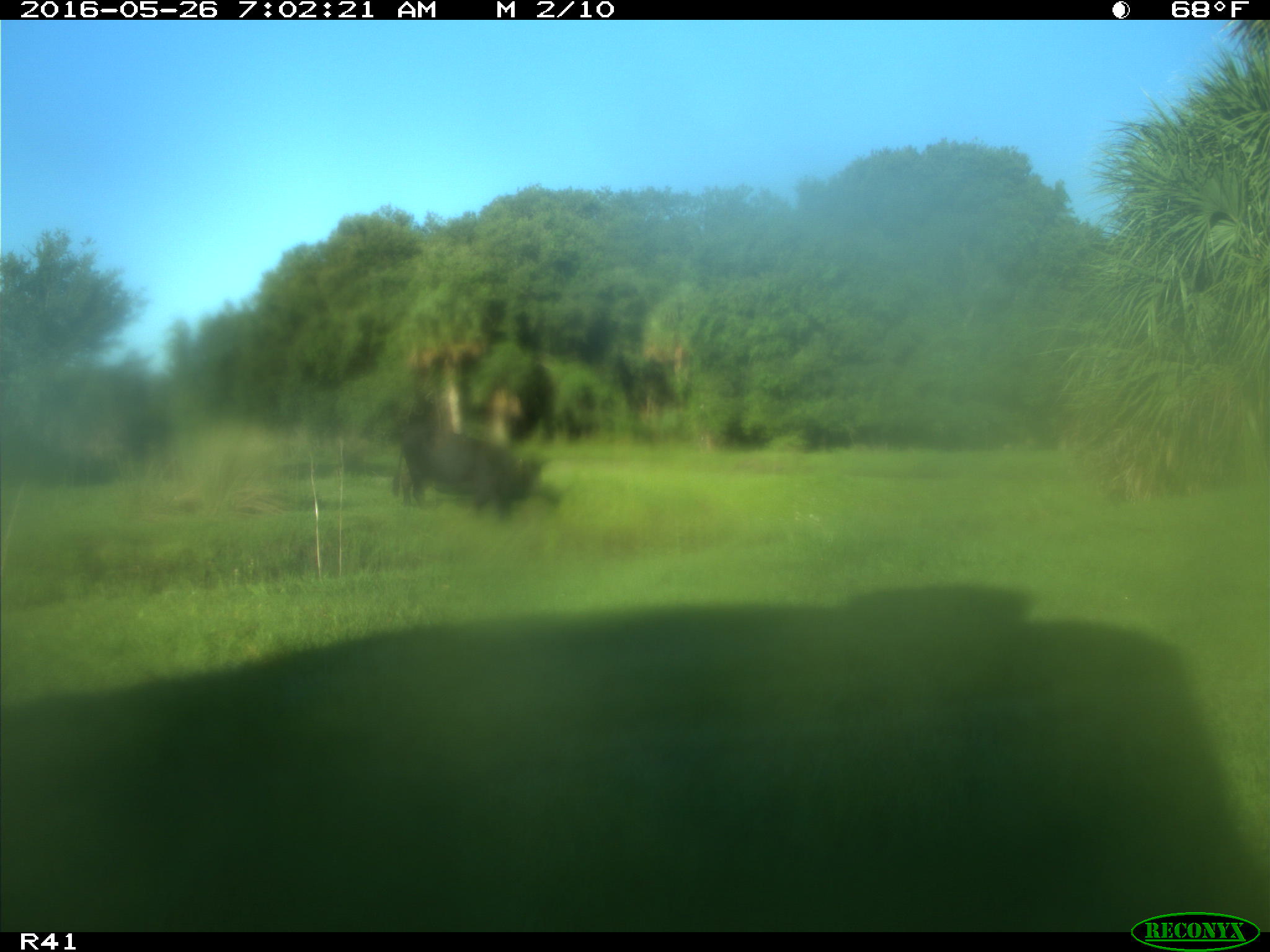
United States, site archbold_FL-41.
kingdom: Animalia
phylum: Chordata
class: Mammalia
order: Artiodactyla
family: Bovidae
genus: Bos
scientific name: Bos taurus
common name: domestic cow